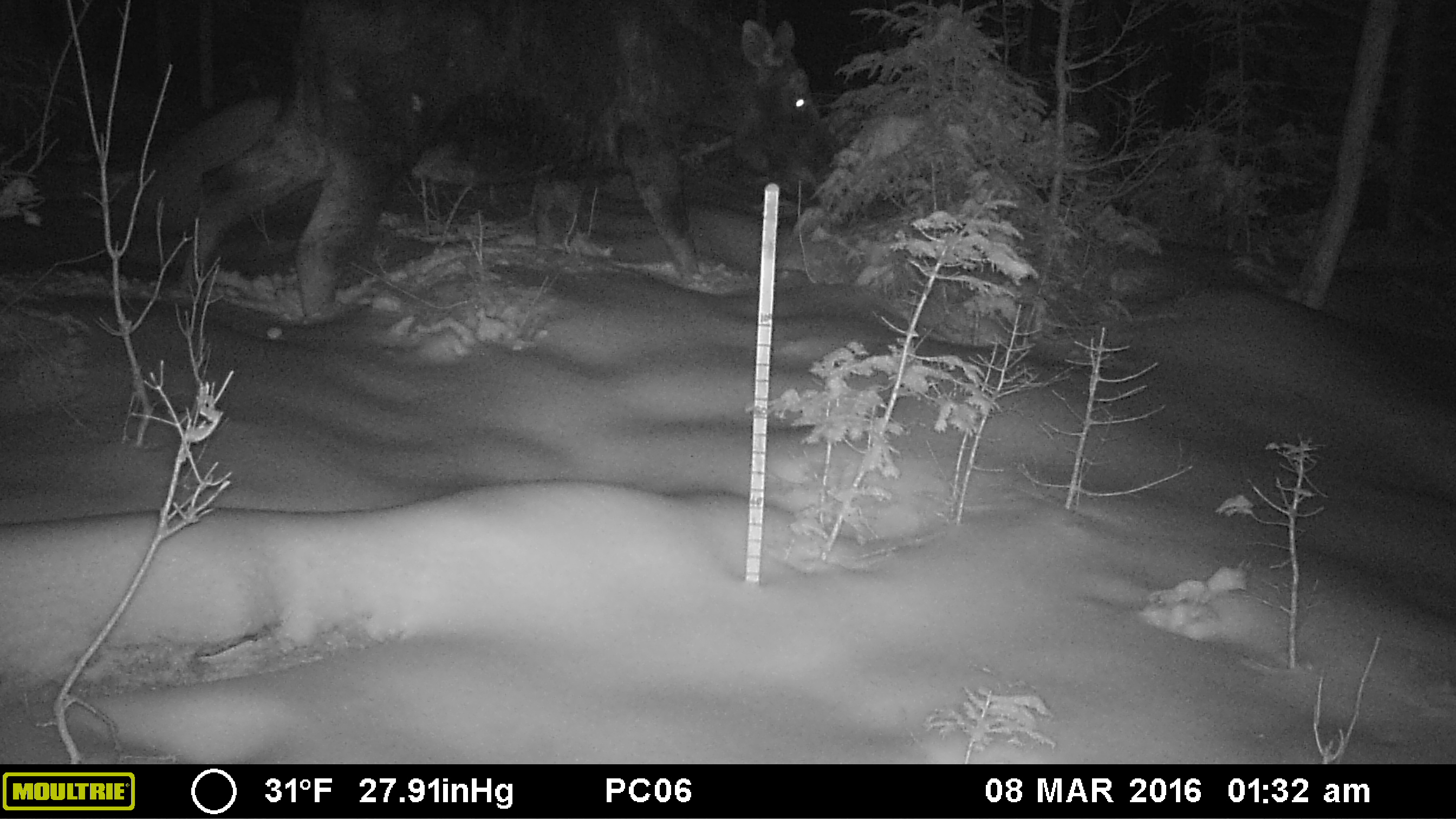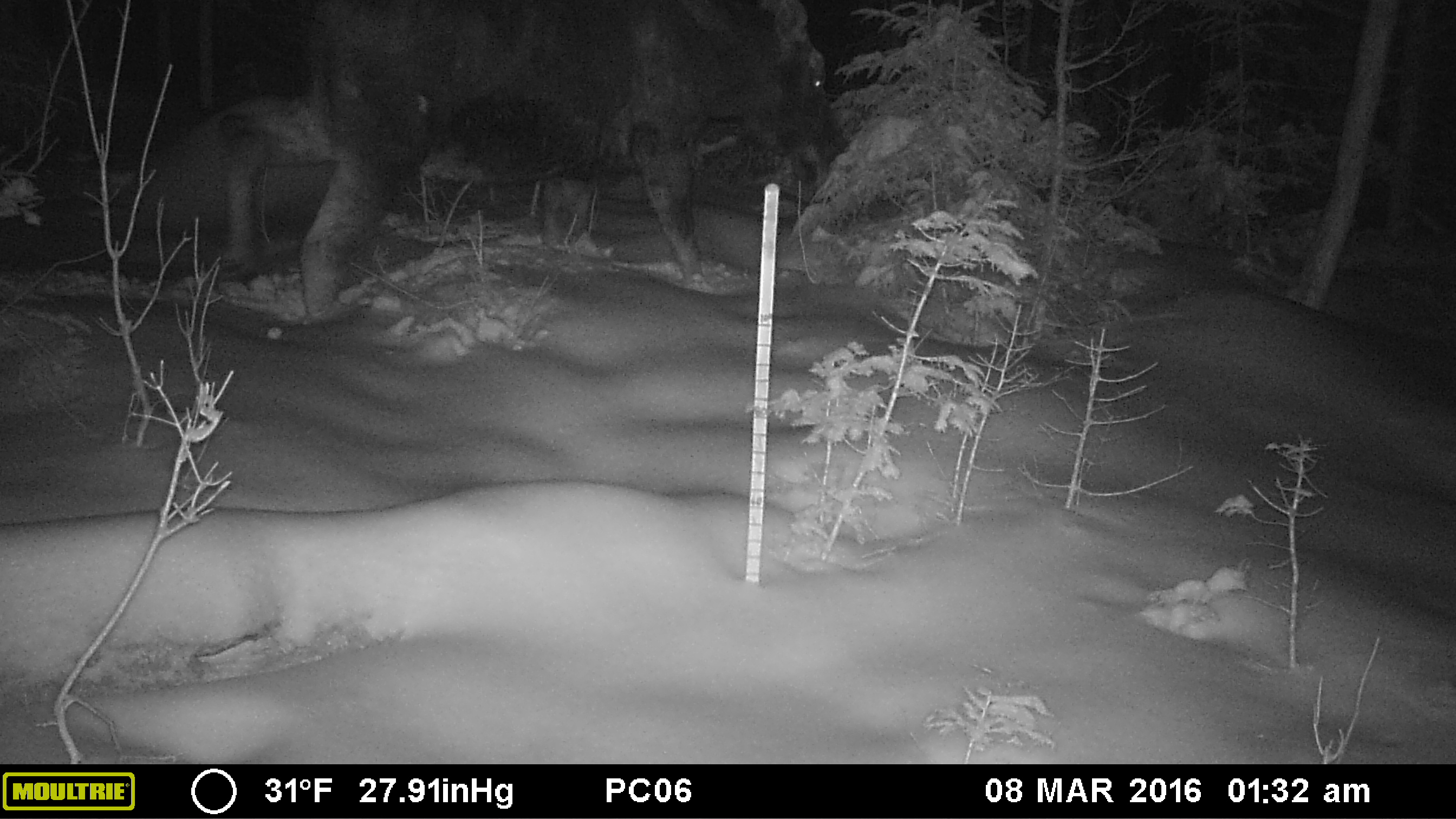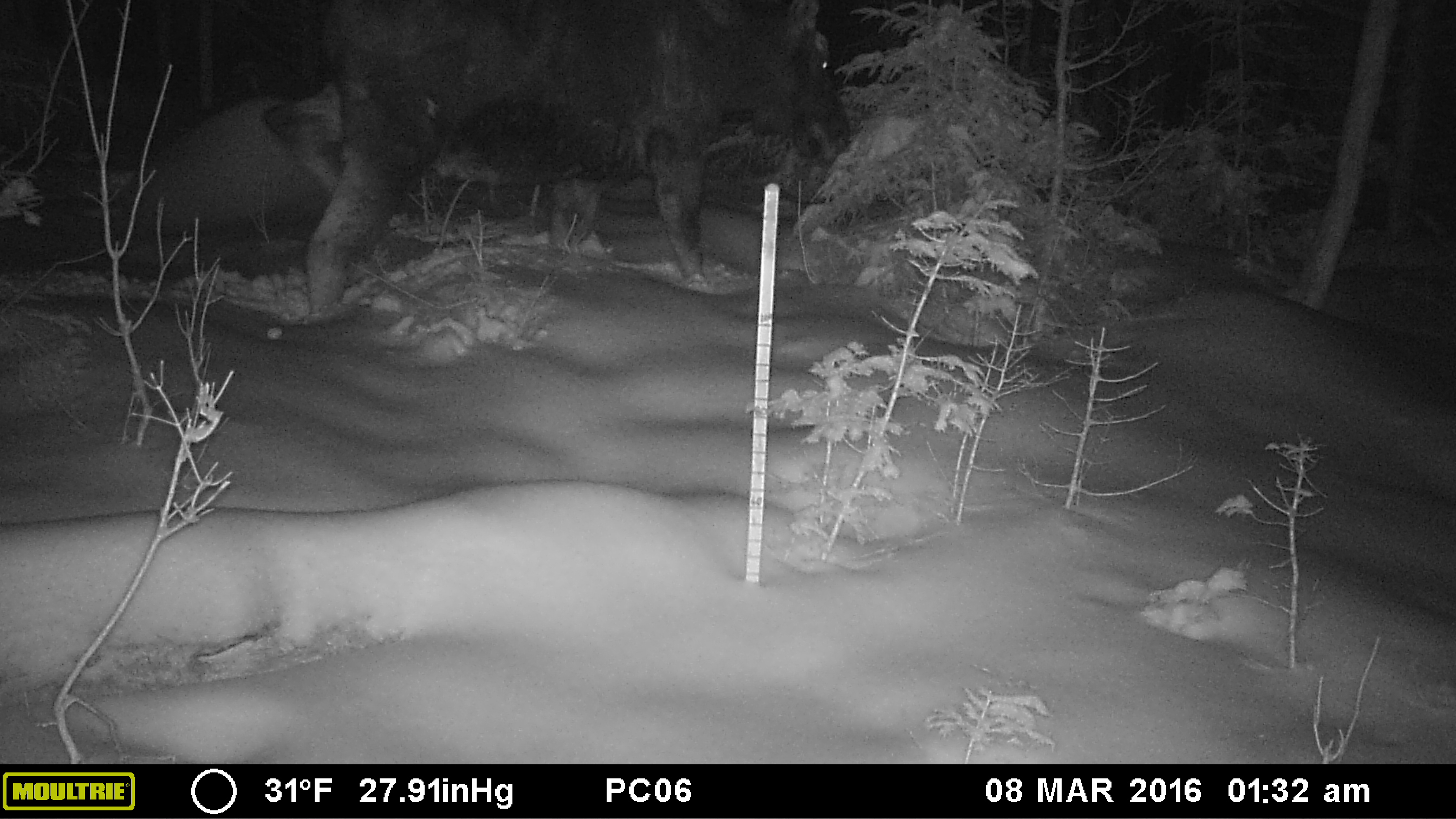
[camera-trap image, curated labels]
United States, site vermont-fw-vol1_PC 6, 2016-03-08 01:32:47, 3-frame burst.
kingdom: Animalia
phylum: Chordata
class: Mammalia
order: Artiodactyla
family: Cervidae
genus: Alces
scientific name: Alces alces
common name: moose